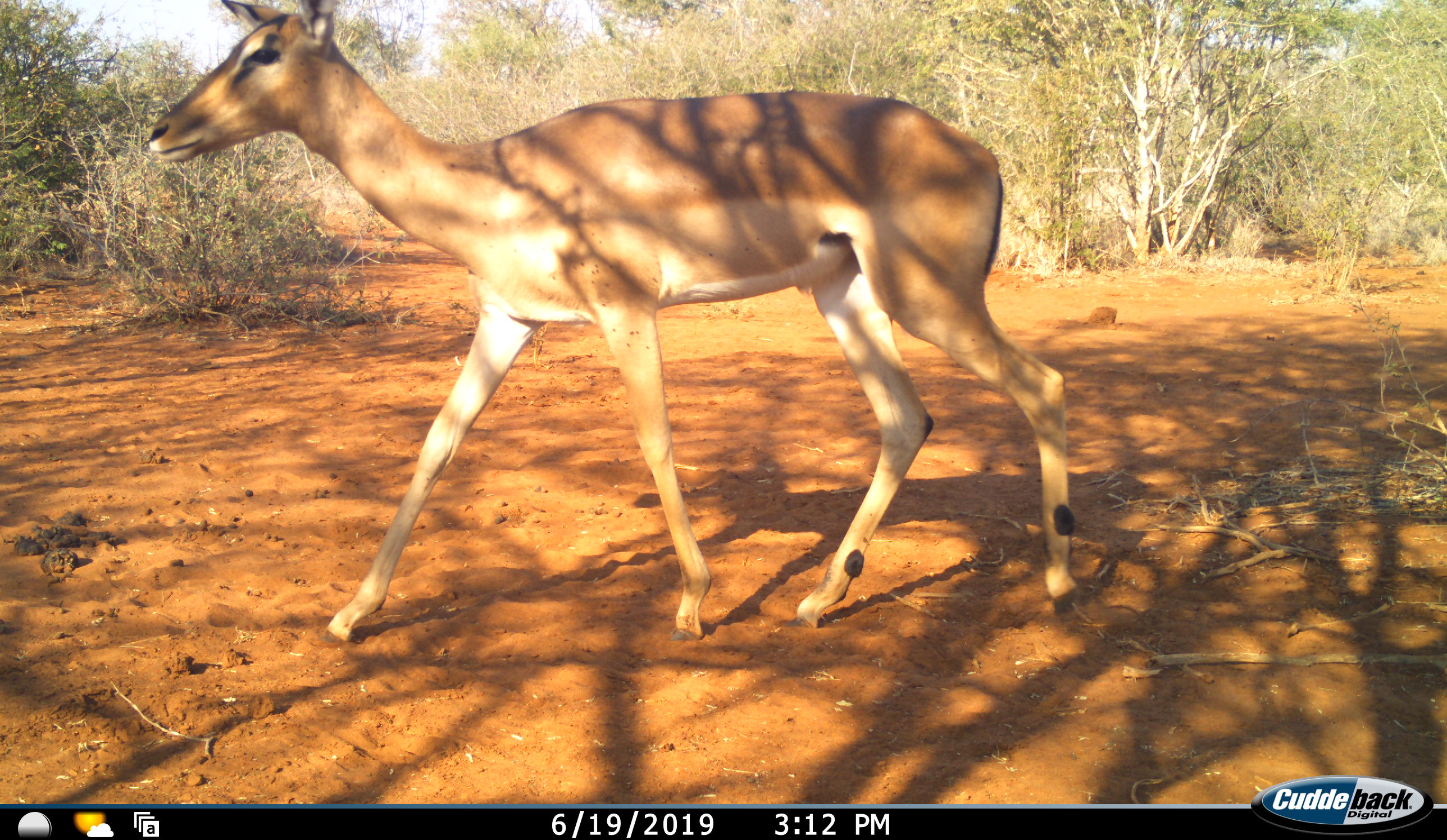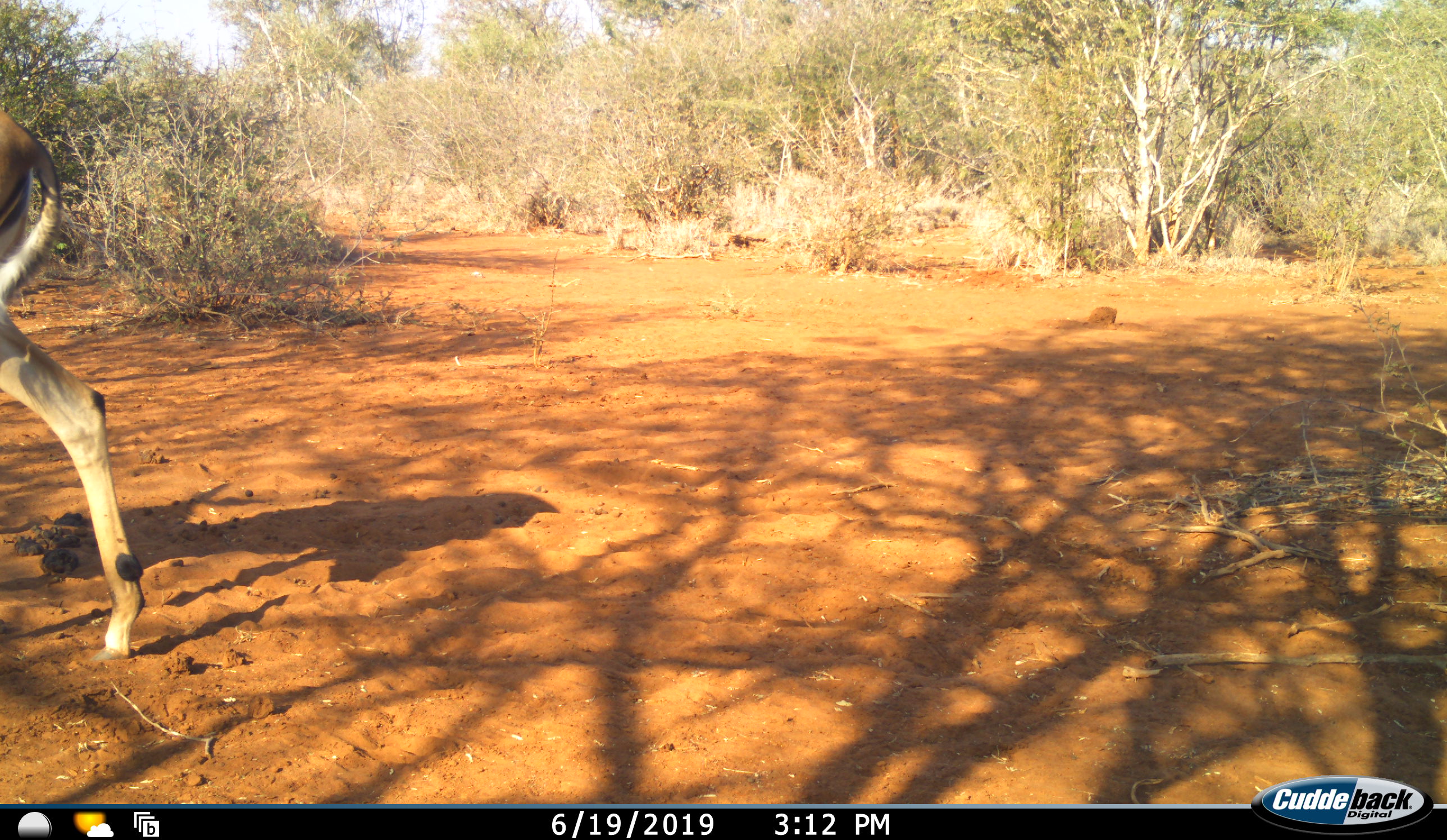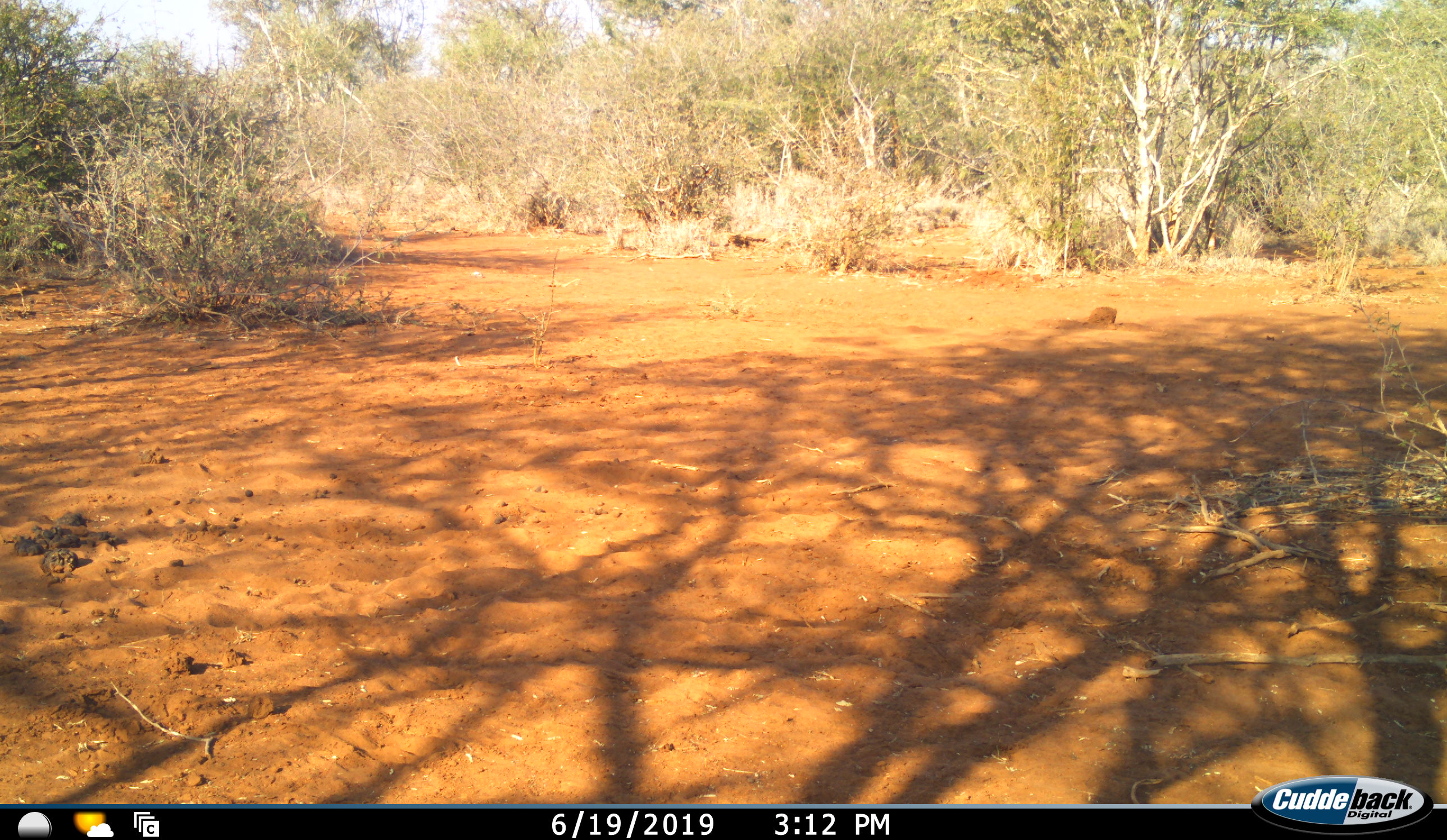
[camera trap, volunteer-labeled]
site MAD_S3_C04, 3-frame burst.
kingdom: Animalia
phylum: Chordata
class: Mammalia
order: Artiodactyla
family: Bovidae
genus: Aepyceros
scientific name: Aepyceros melampus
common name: impala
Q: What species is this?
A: Impala (Aepyceros melampus).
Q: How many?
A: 1.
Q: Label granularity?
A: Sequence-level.